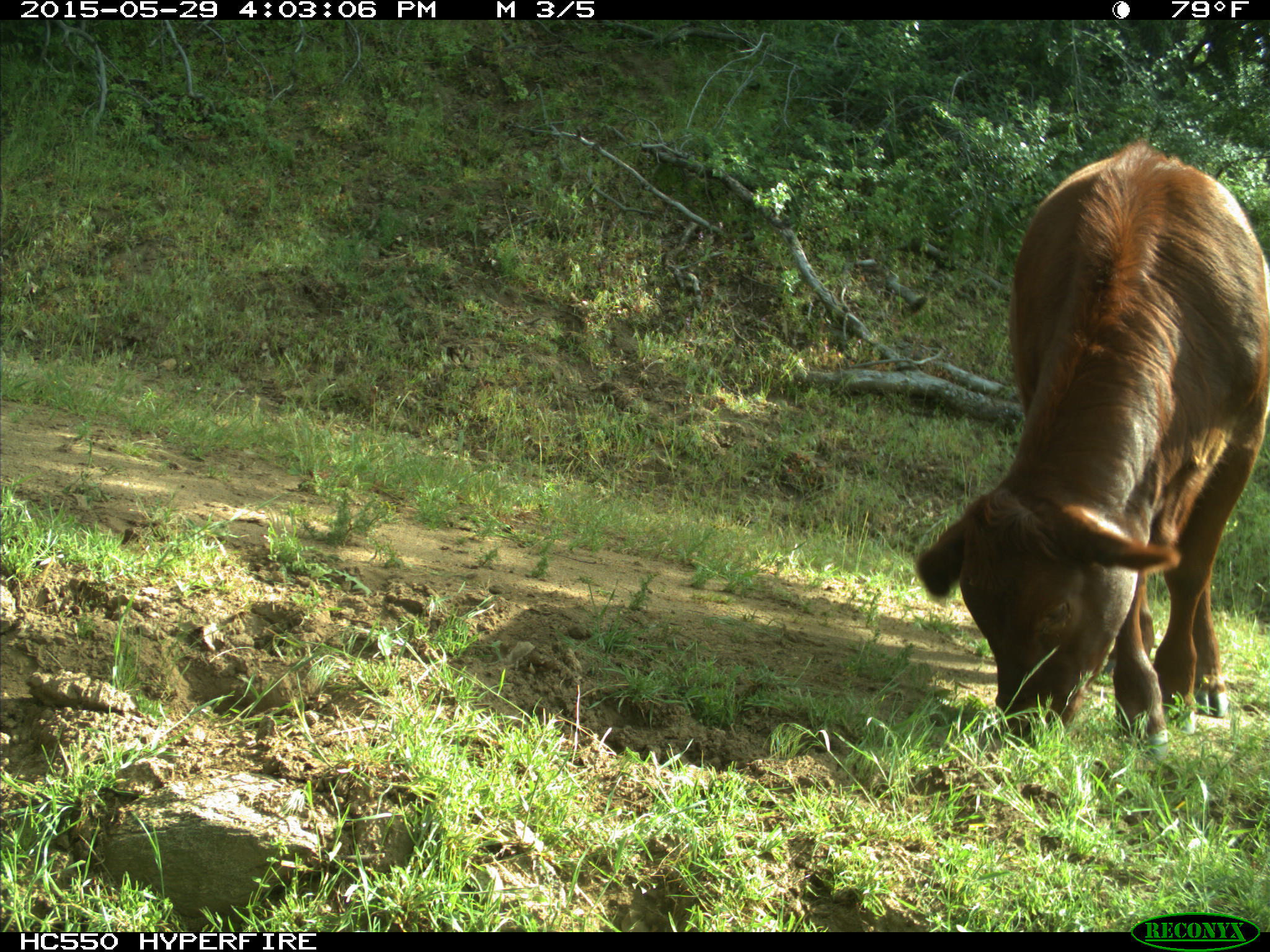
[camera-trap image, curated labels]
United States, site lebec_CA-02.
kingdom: Animalia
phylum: Chordata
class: Mammalia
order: Artiodactyla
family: Bovidae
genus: Bos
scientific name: Bos taurus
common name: domestic cow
Bos taurus (domestic cow).